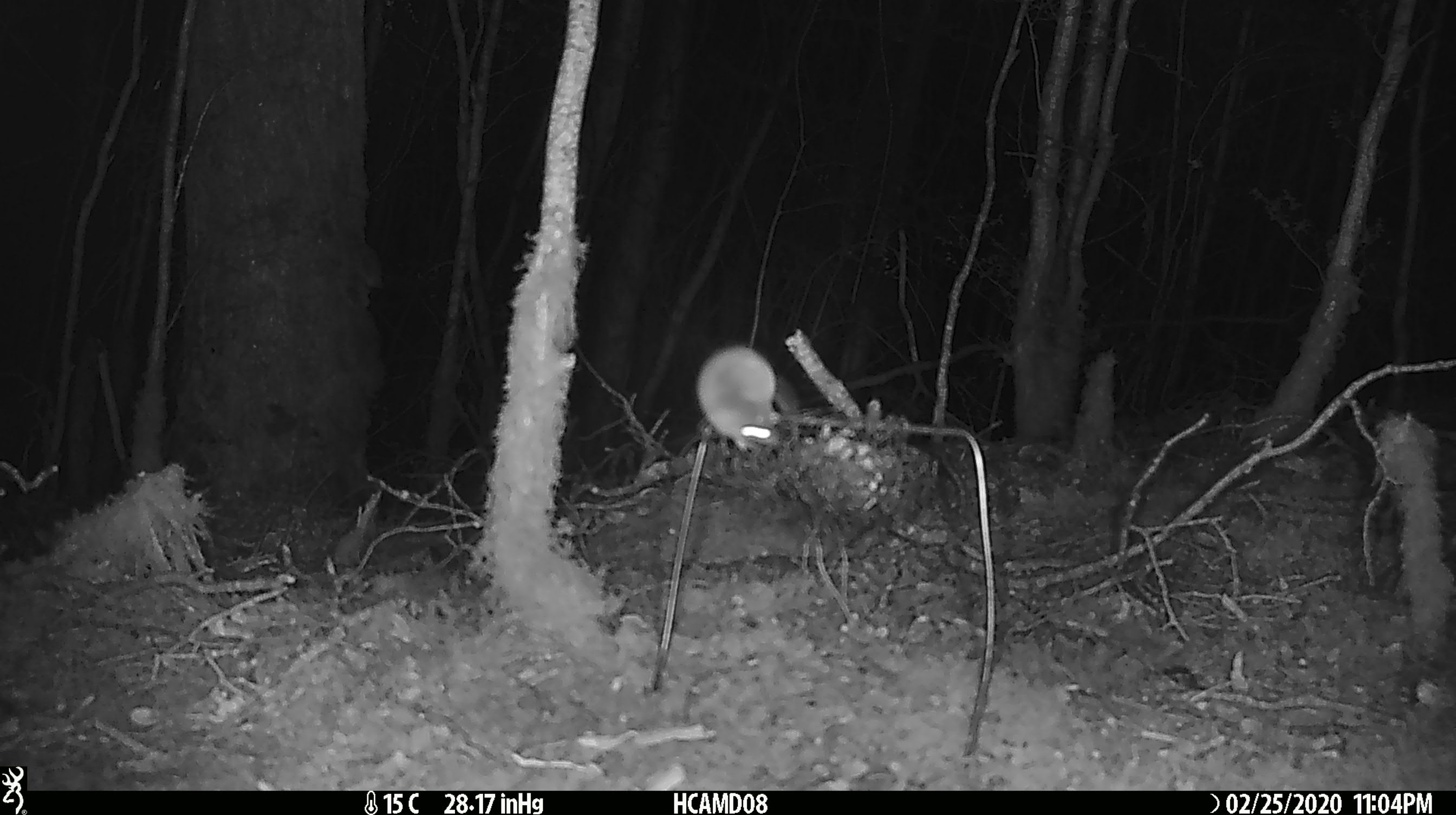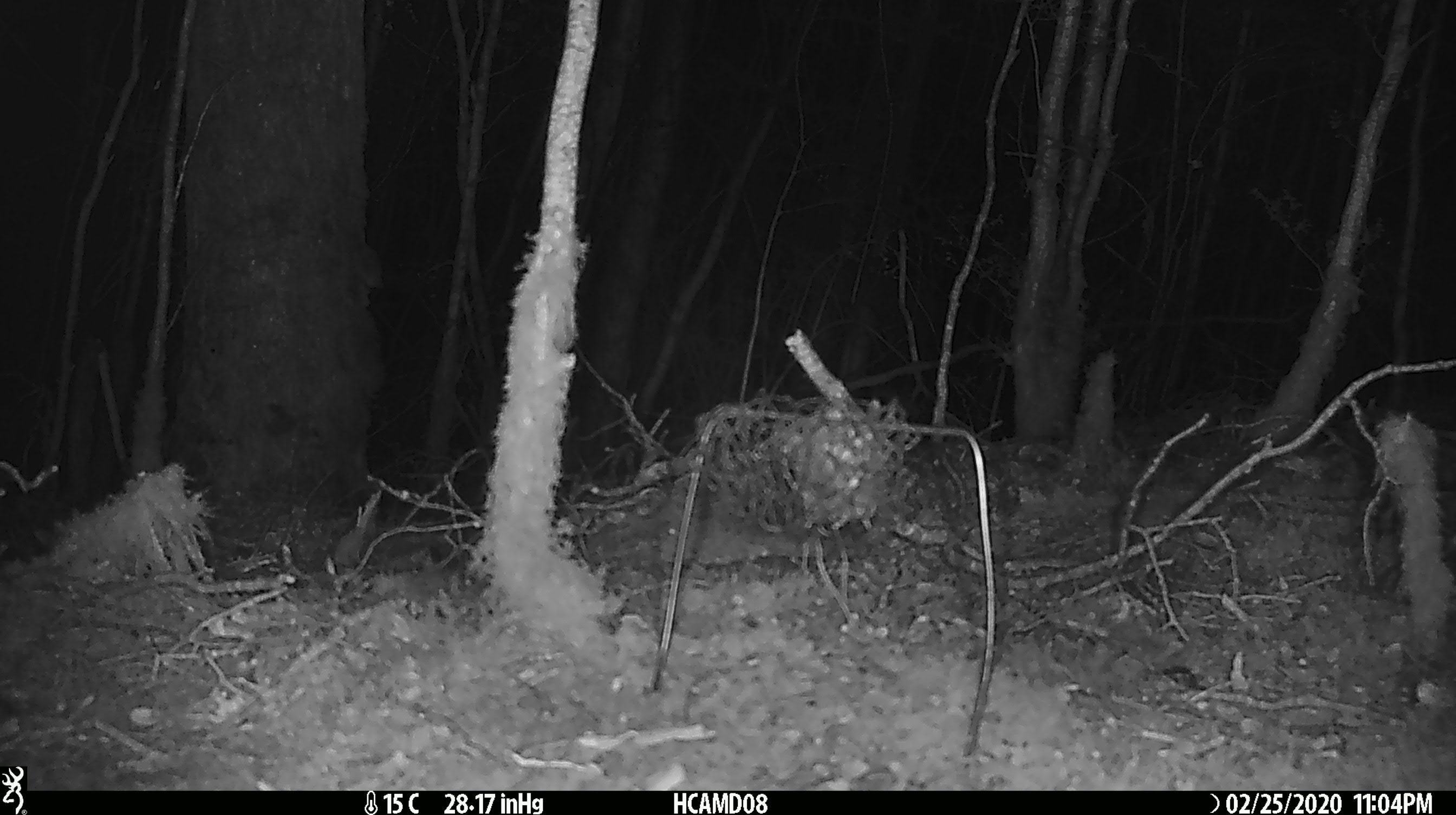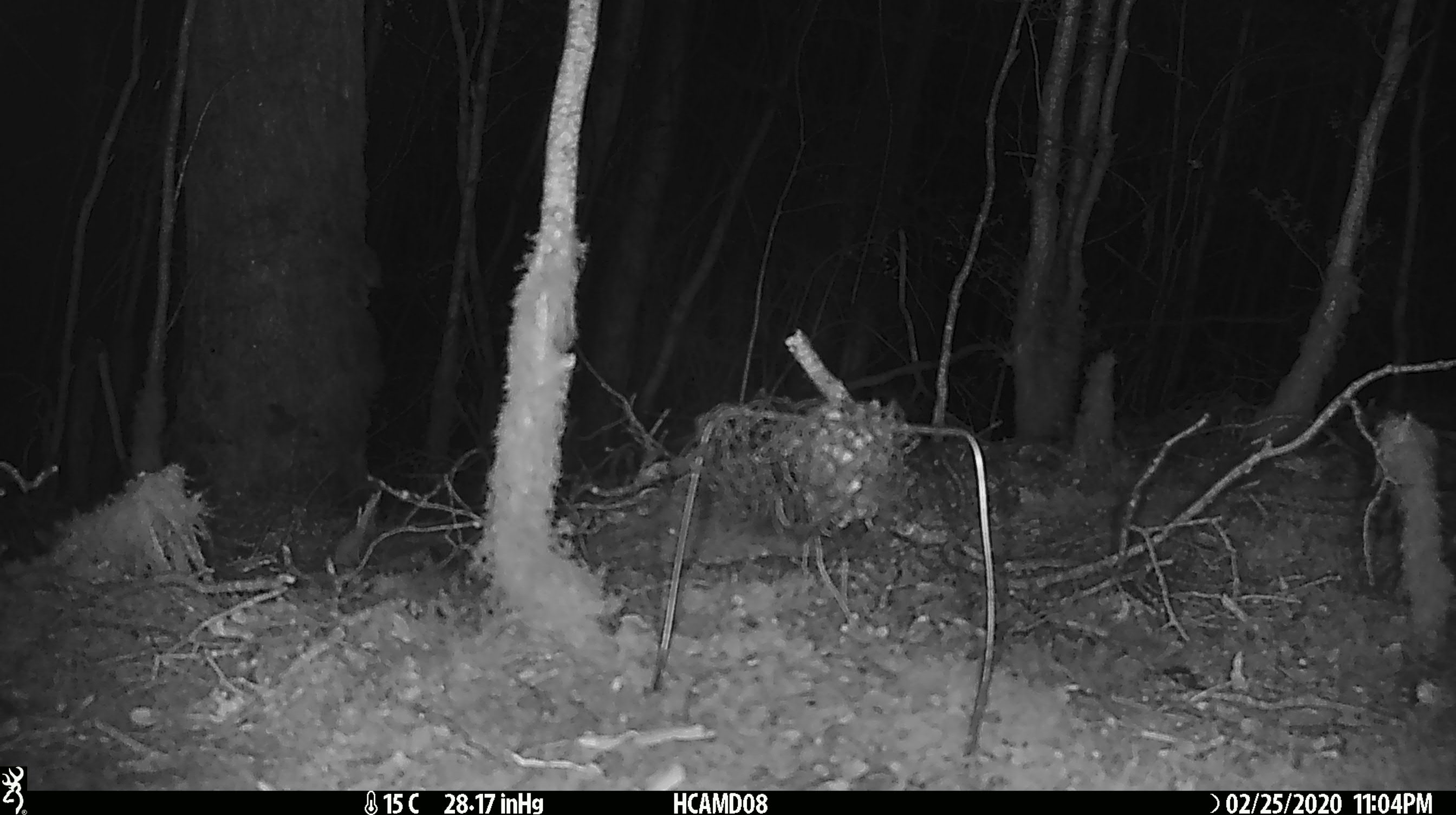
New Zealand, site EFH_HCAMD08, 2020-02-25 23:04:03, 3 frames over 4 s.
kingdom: Animalia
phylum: Chordata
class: Mammalia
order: Rodentia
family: Muridae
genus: Mus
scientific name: Mus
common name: mouse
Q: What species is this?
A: Mouse (Mus).